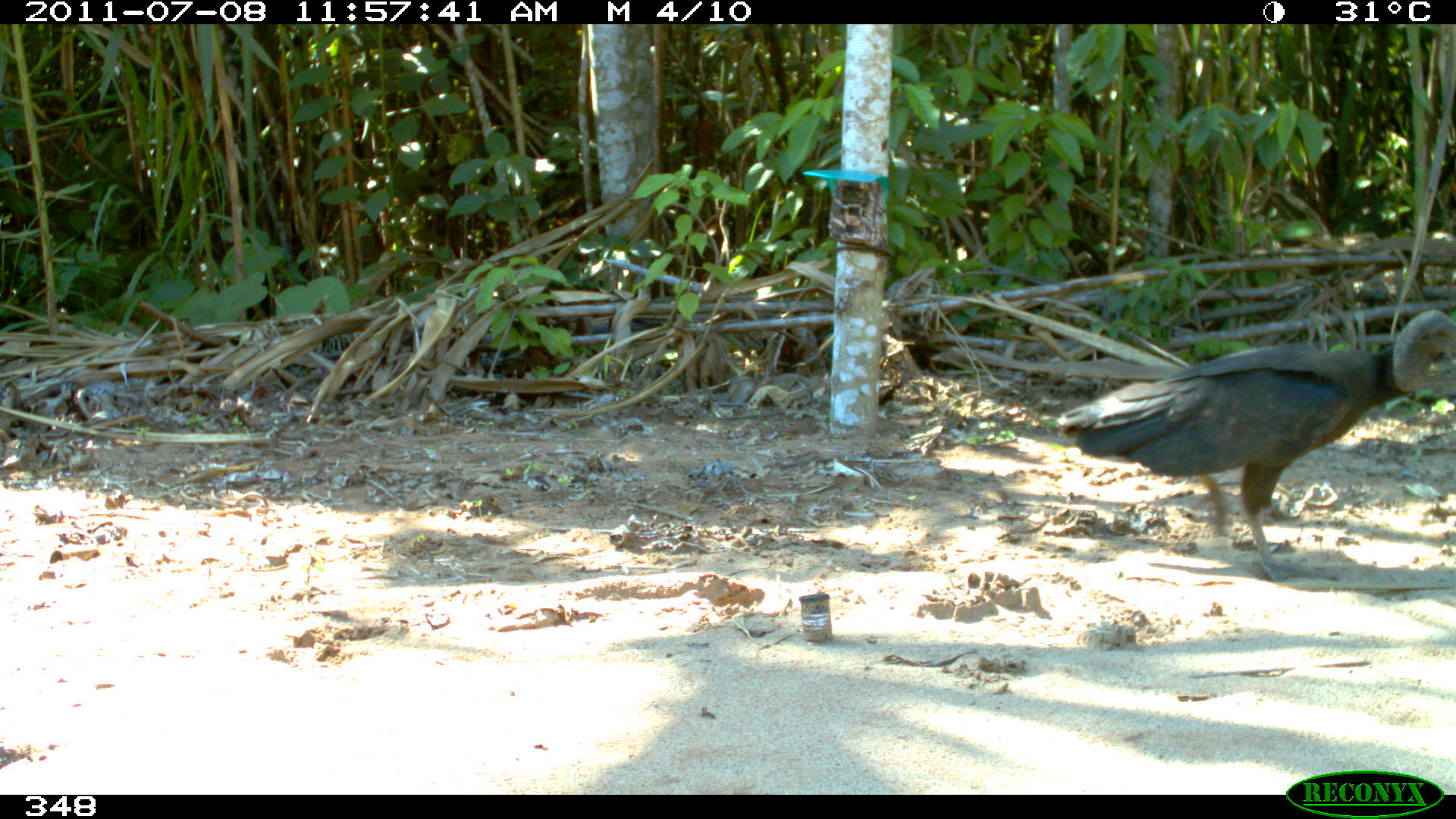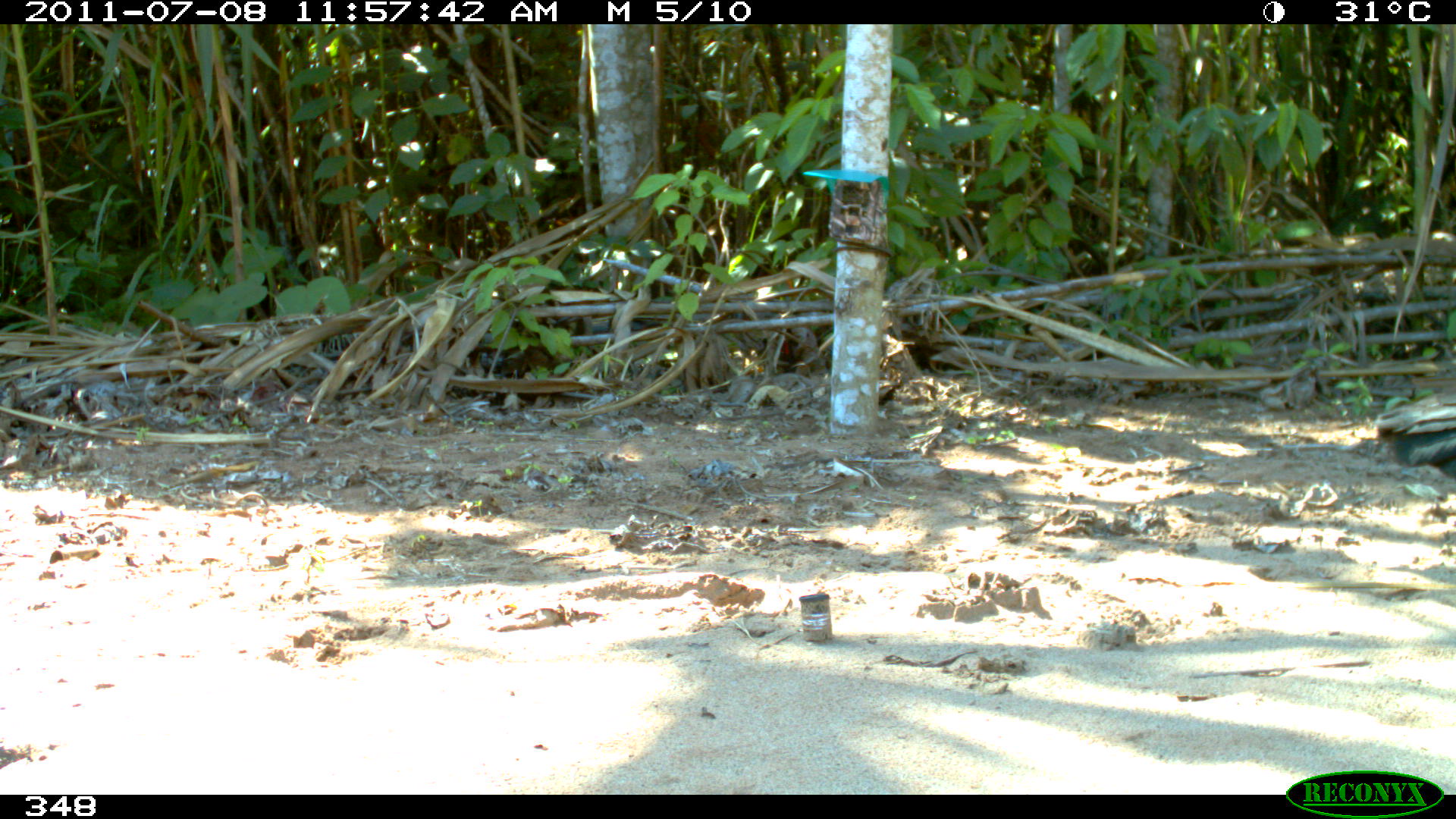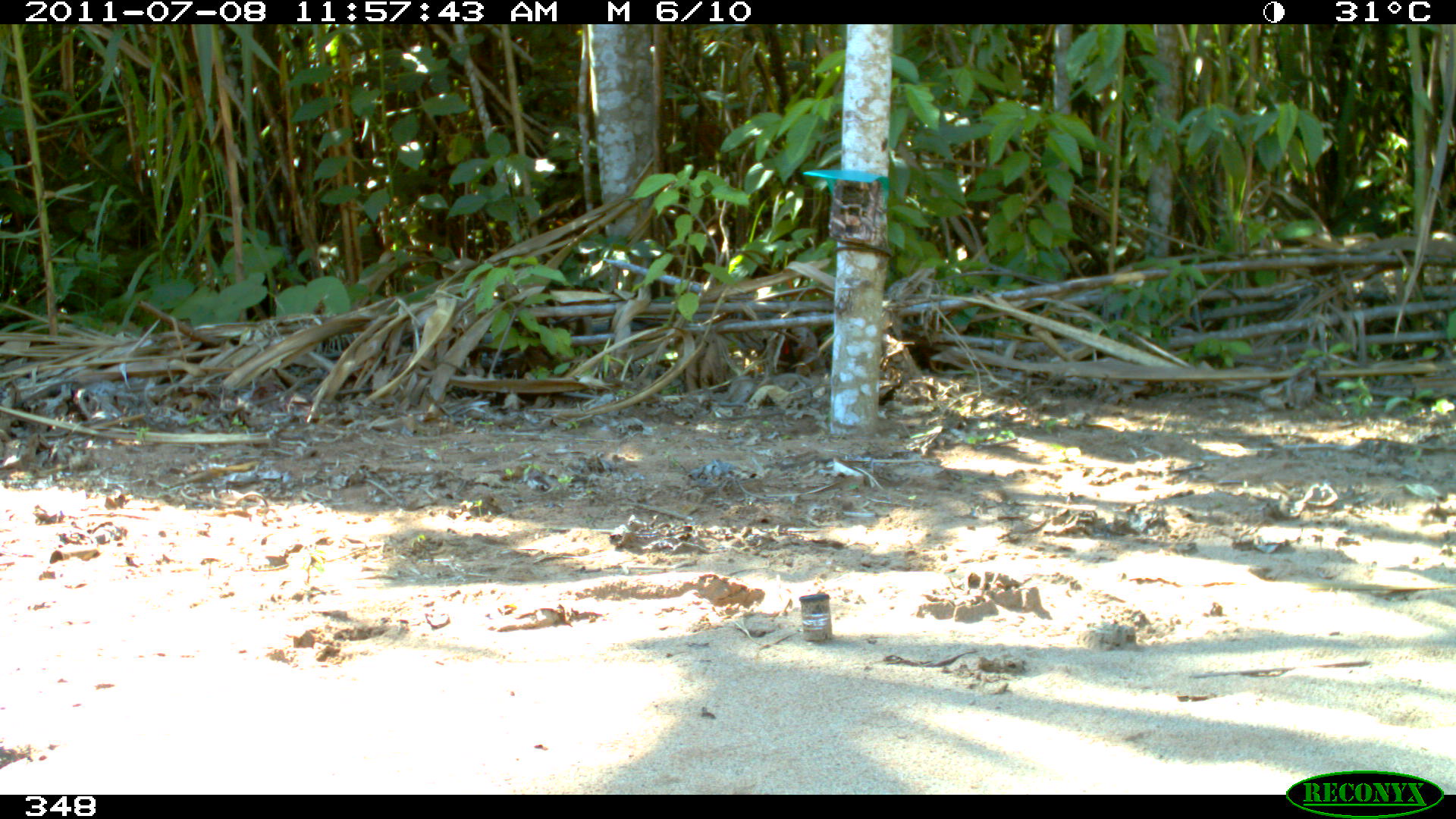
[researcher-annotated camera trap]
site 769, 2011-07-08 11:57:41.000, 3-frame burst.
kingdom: Animalia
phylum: Chordata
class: Aves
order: Cathartiformes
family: Cathartidae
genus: Coragyps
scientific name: Coragyps atratus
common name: black vulture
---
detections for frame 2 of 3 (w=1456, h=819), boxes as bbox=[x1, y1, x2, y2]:
coragyps atratus: bbox=[1370, 375, 1456, 508]